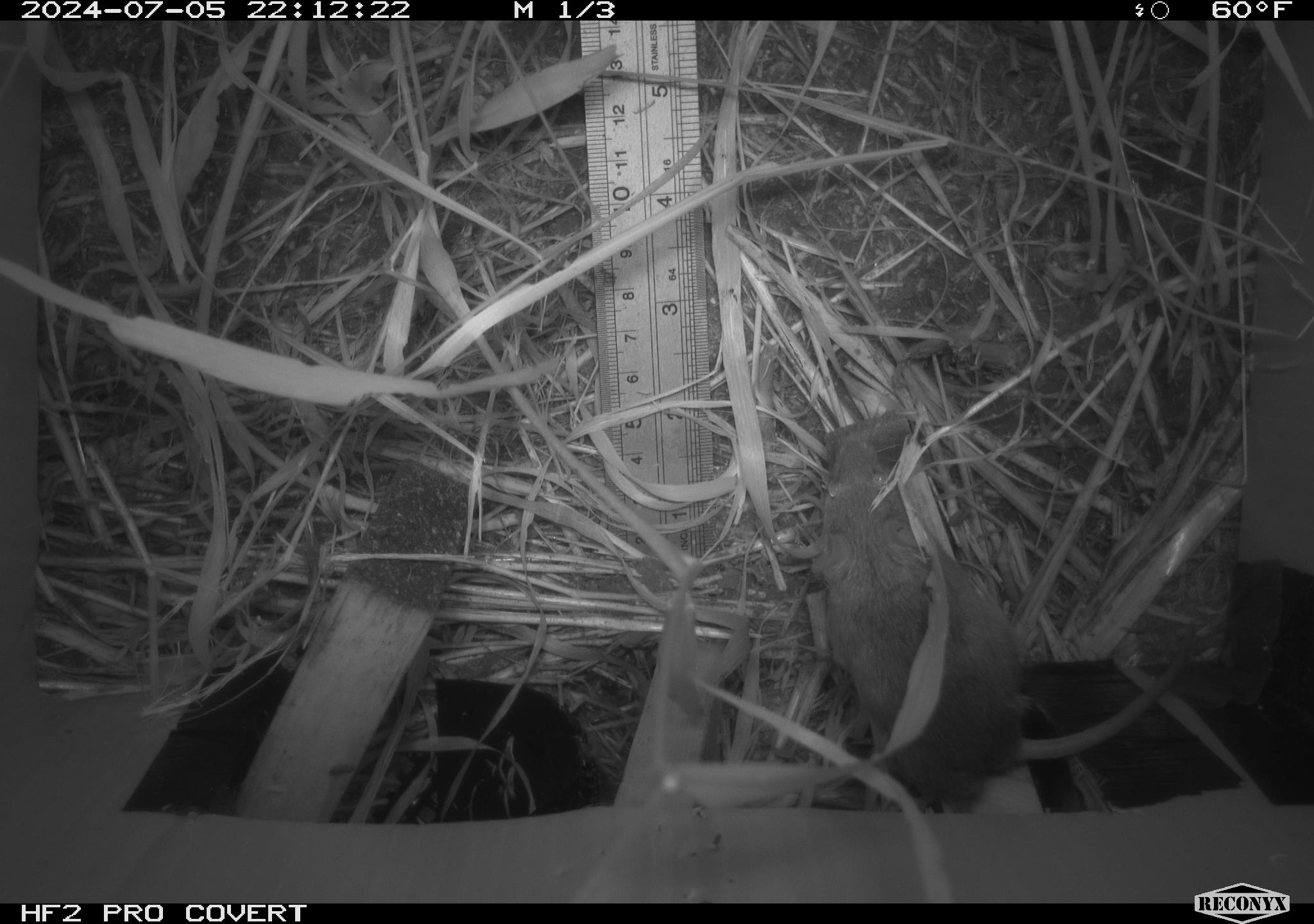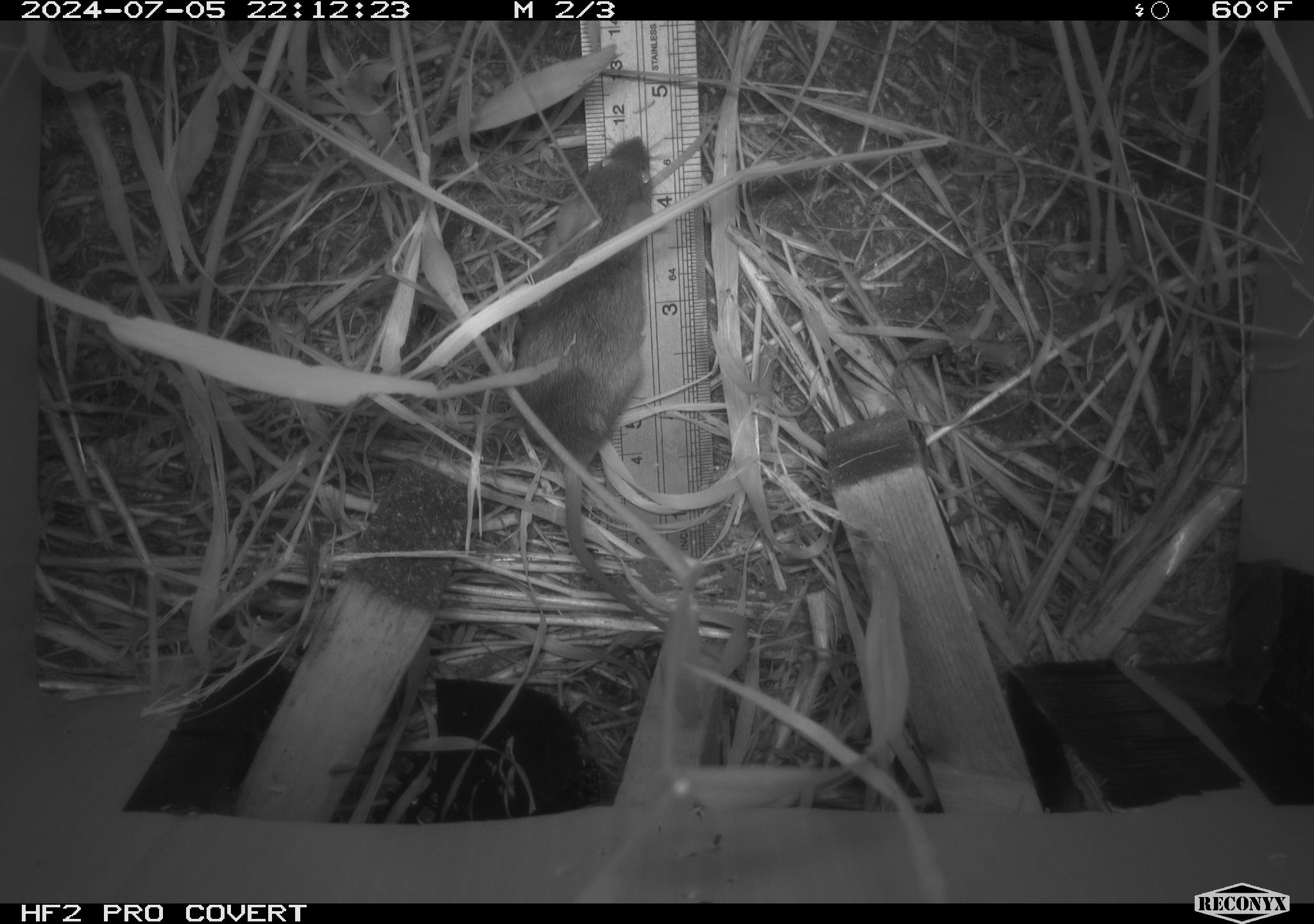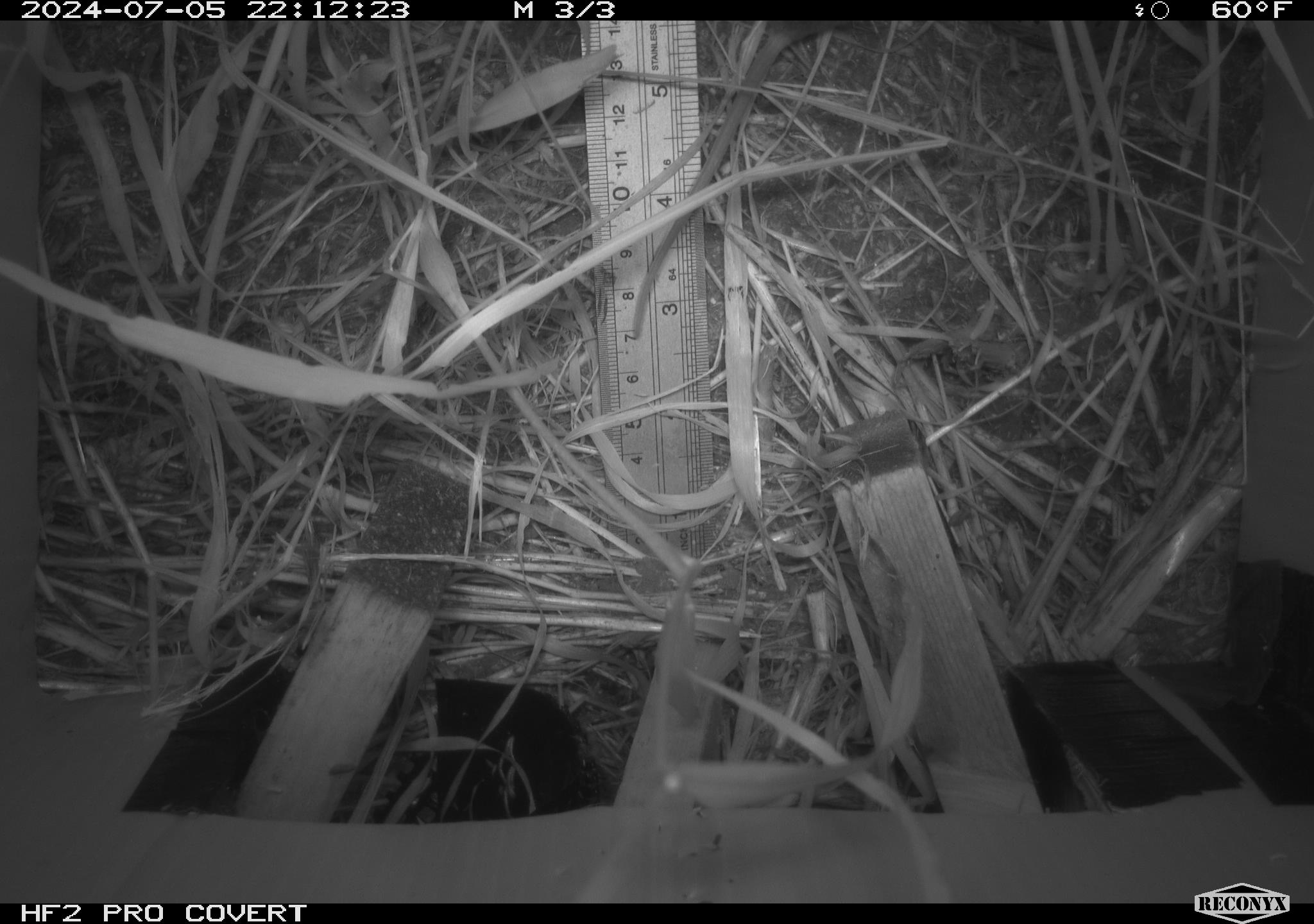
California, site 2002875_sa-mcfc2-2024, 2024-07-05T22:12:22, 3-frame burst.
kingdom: Animalia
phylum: Chordata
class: Mammalia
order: Rodentia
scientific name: Rodentia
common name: rodent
Rodent (Rodentia).